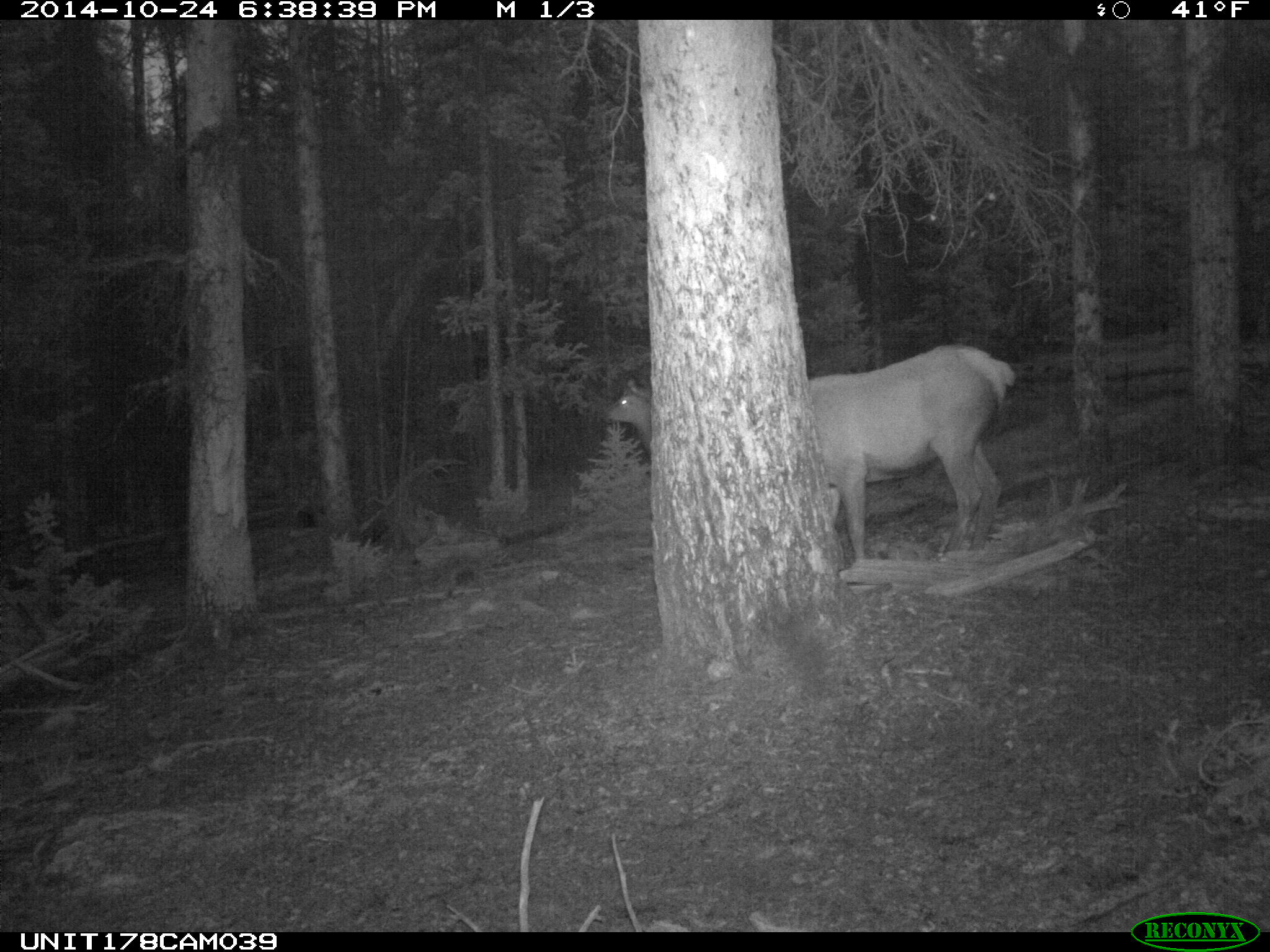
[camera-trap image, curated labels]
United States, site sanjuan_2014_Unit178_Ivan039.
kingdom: Animalia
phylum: Chordata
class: Mammalia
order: Artiodactyla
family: Cervidae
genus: Cervus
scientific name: Cervus elaphus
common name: red deer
Cervus elaphus (red deer).